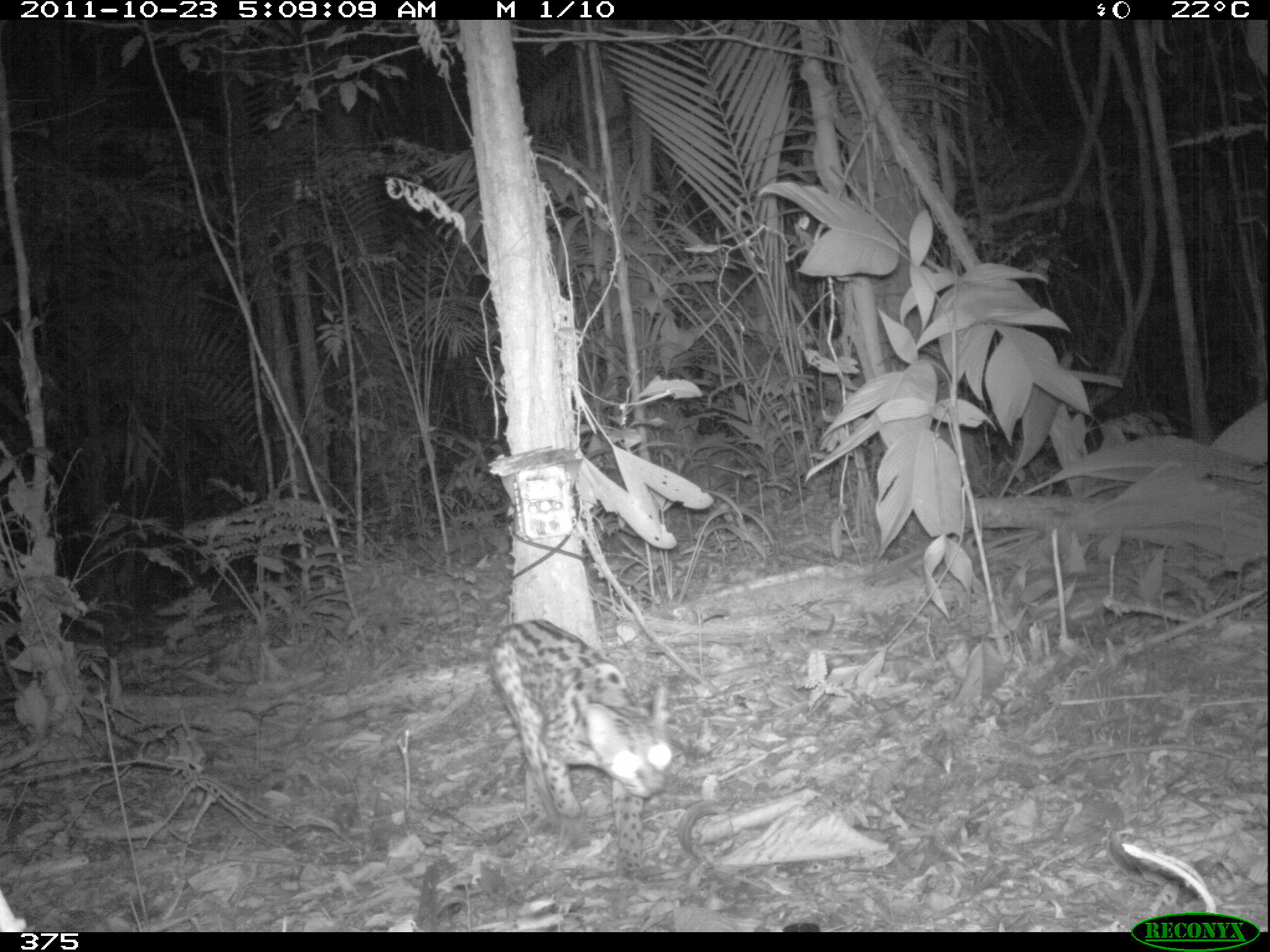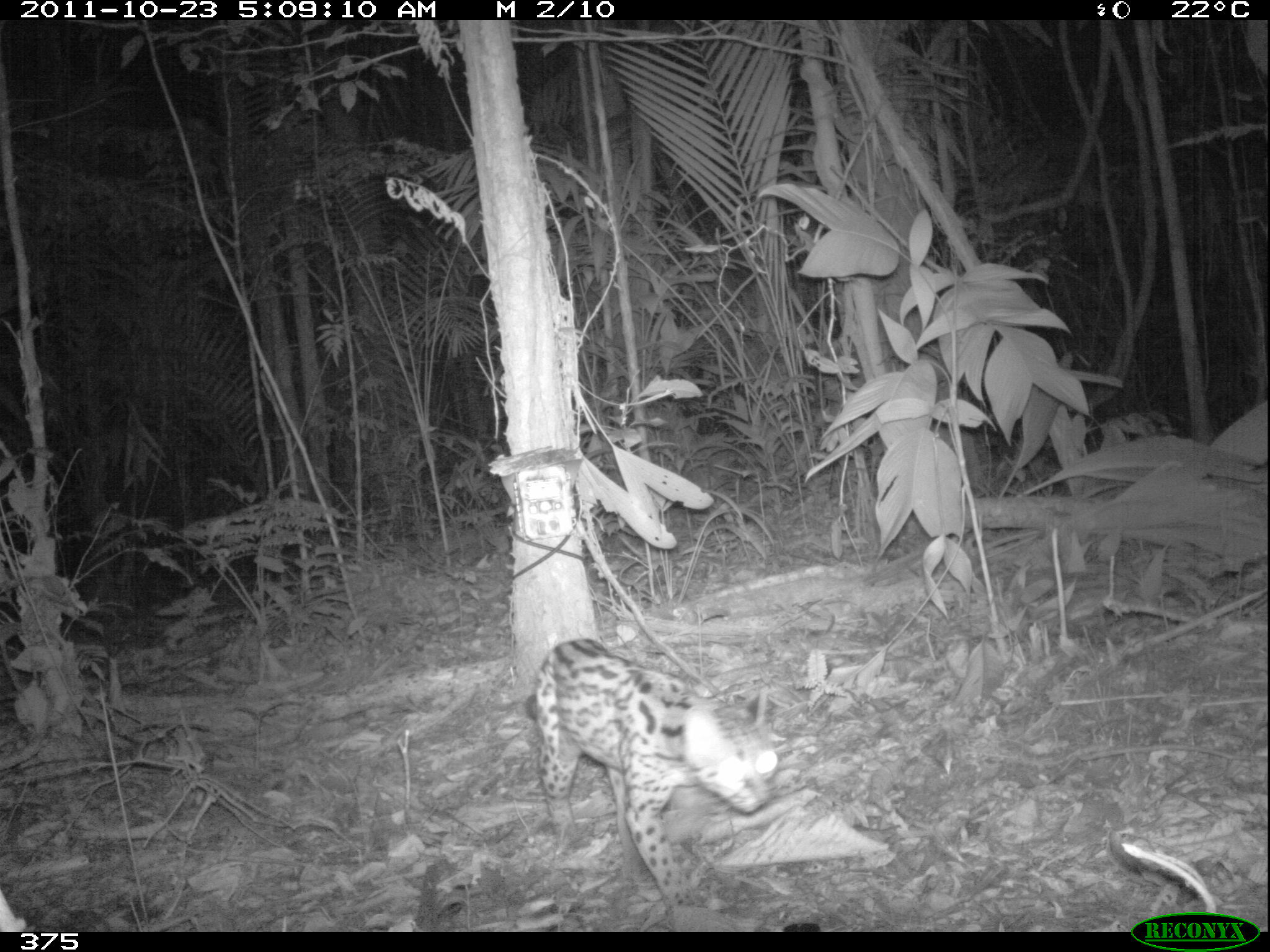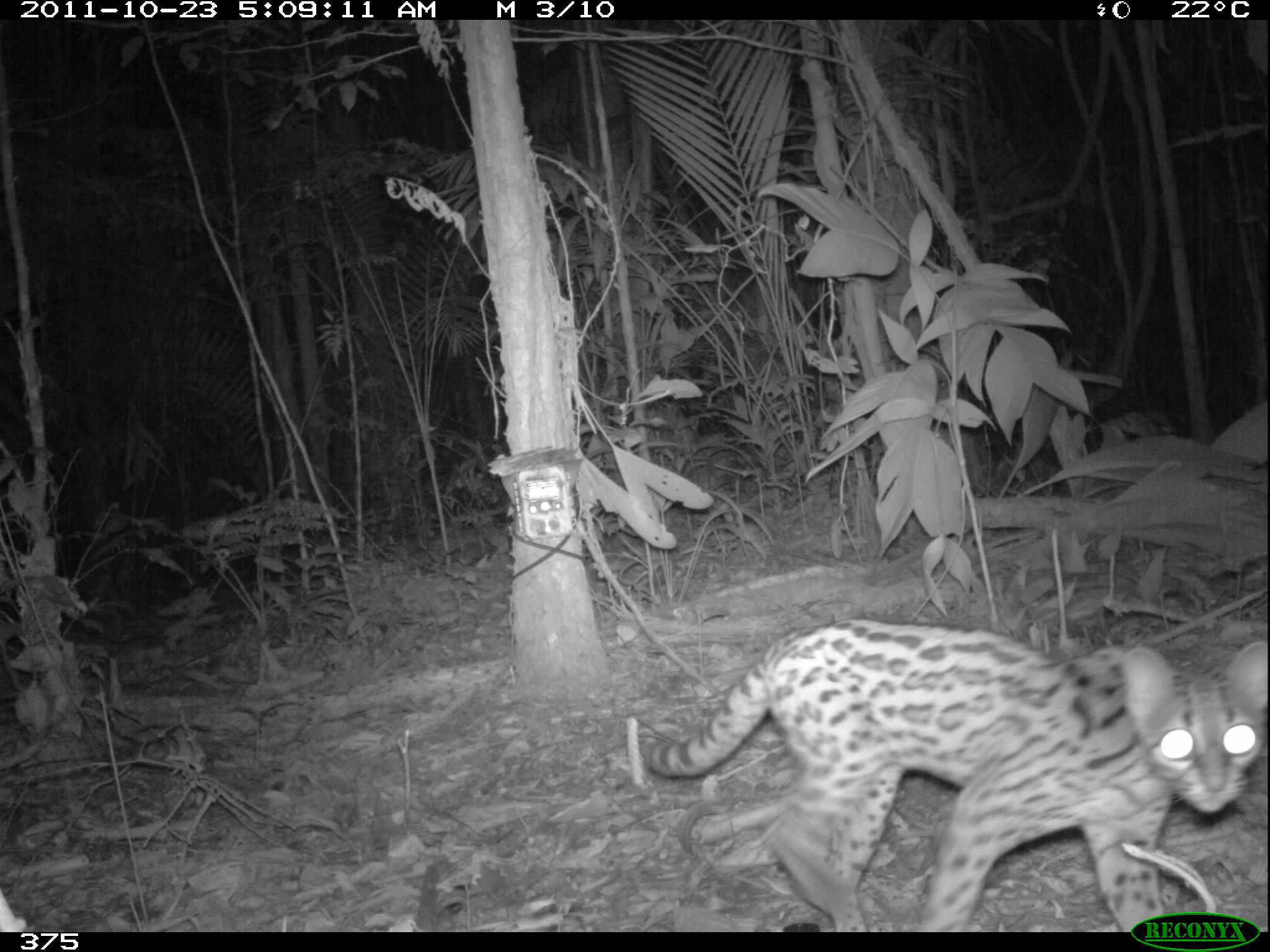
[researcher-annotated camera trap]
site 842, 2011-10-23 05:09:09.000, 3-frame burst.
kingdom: Animalia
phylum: Chordata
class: Mammalia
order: Carnivora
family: Felidae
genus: Leopardus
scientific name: Leopardus pardalis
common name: ocelot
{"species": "Leopardus pardalis (ocelot)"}